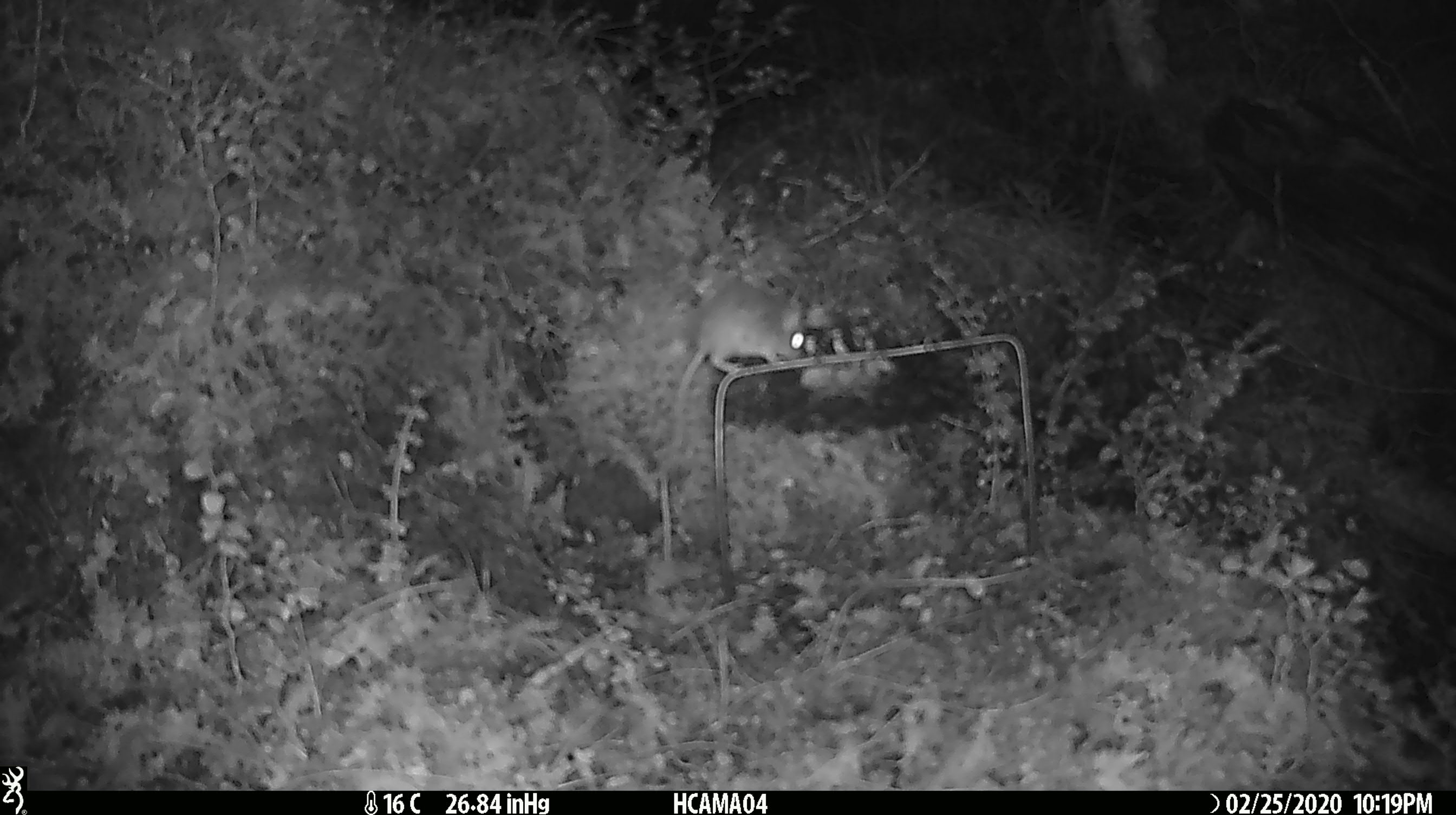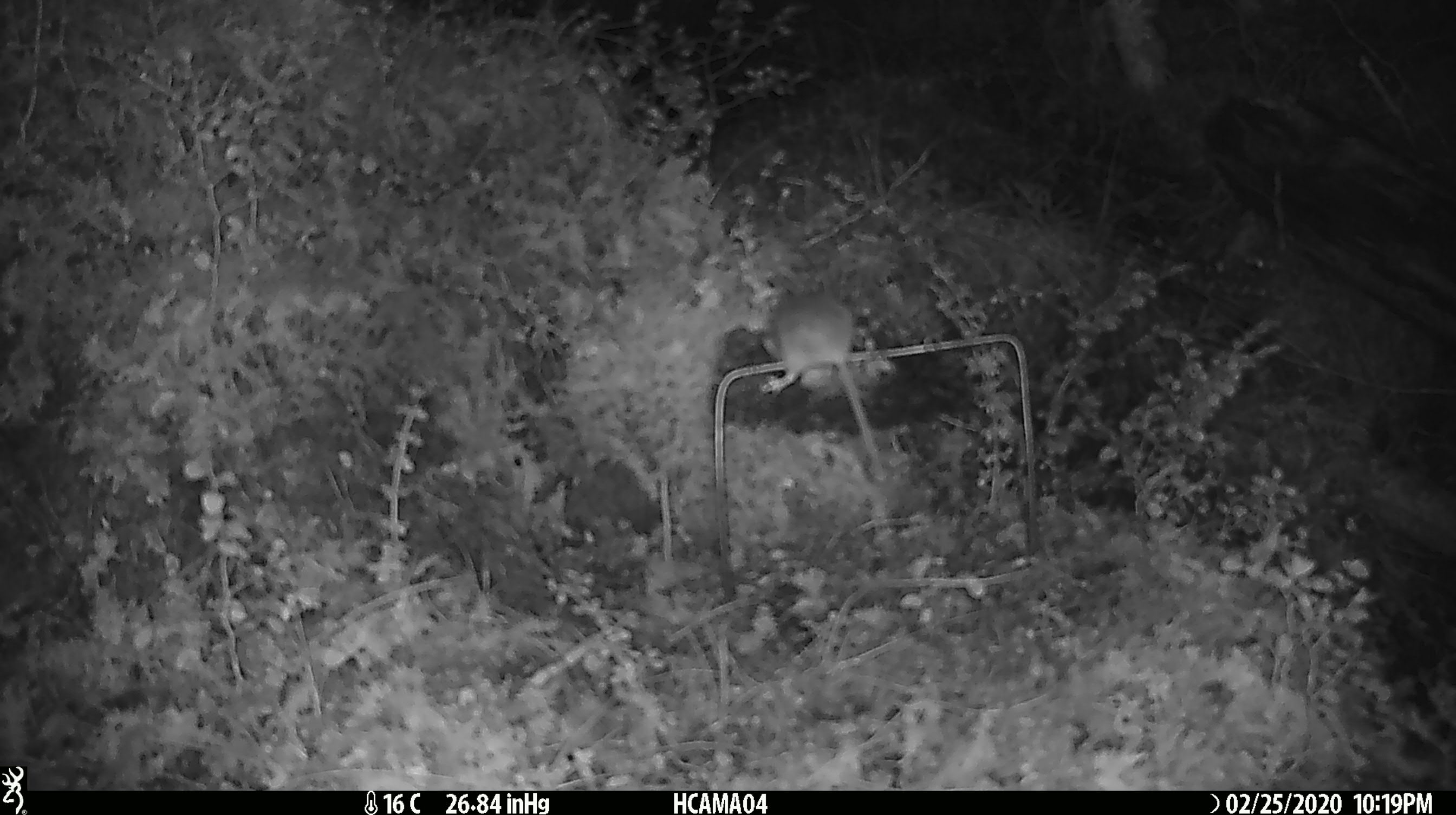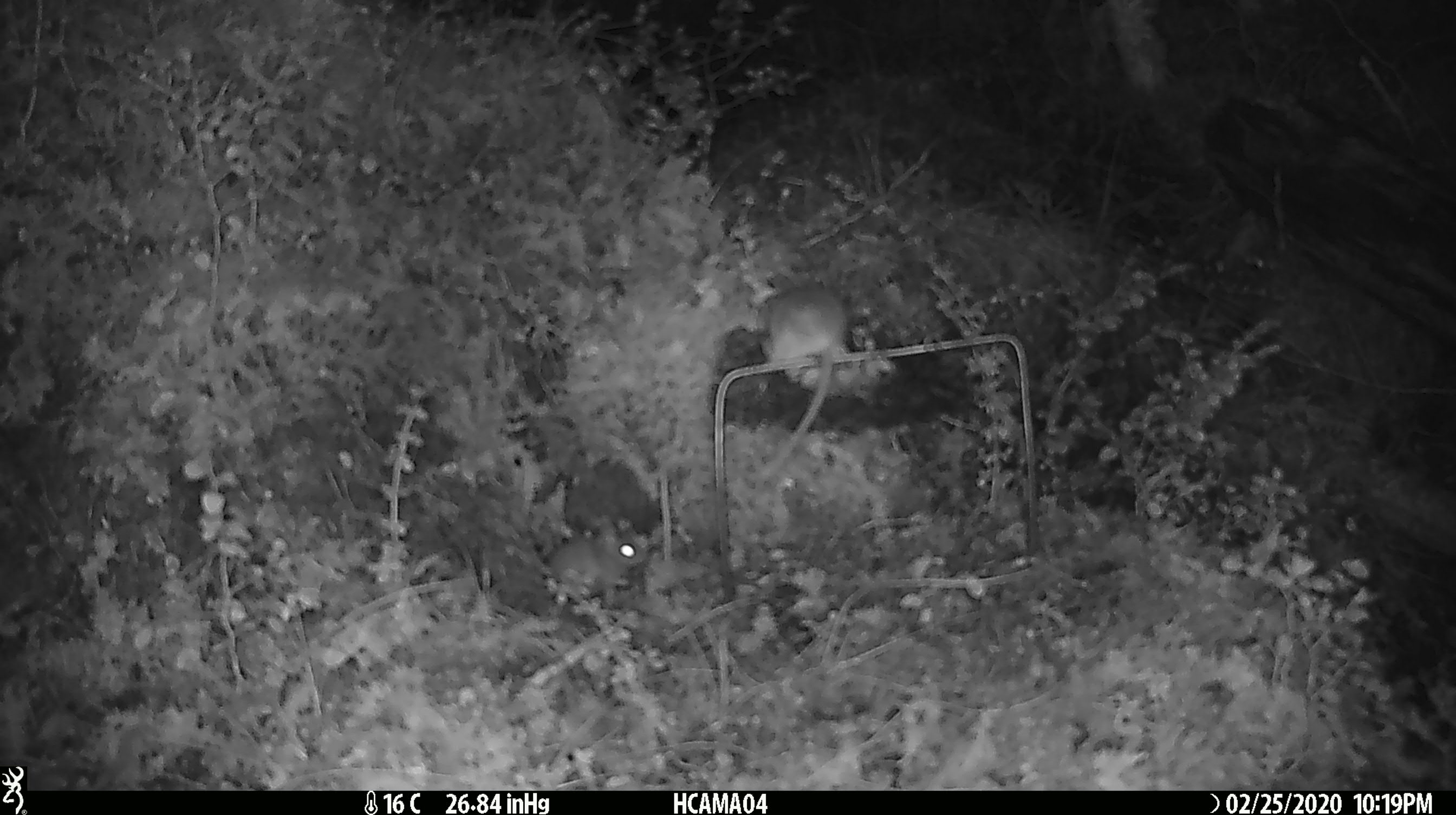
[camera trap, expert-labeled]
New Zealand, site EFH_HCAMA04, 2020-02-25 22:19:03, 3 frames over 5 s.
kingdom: Animalia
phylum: Chordata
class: Mammalia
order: Rodentia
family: Muridae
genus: Mus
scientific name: Mus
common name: mouse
Mouse (Mus).